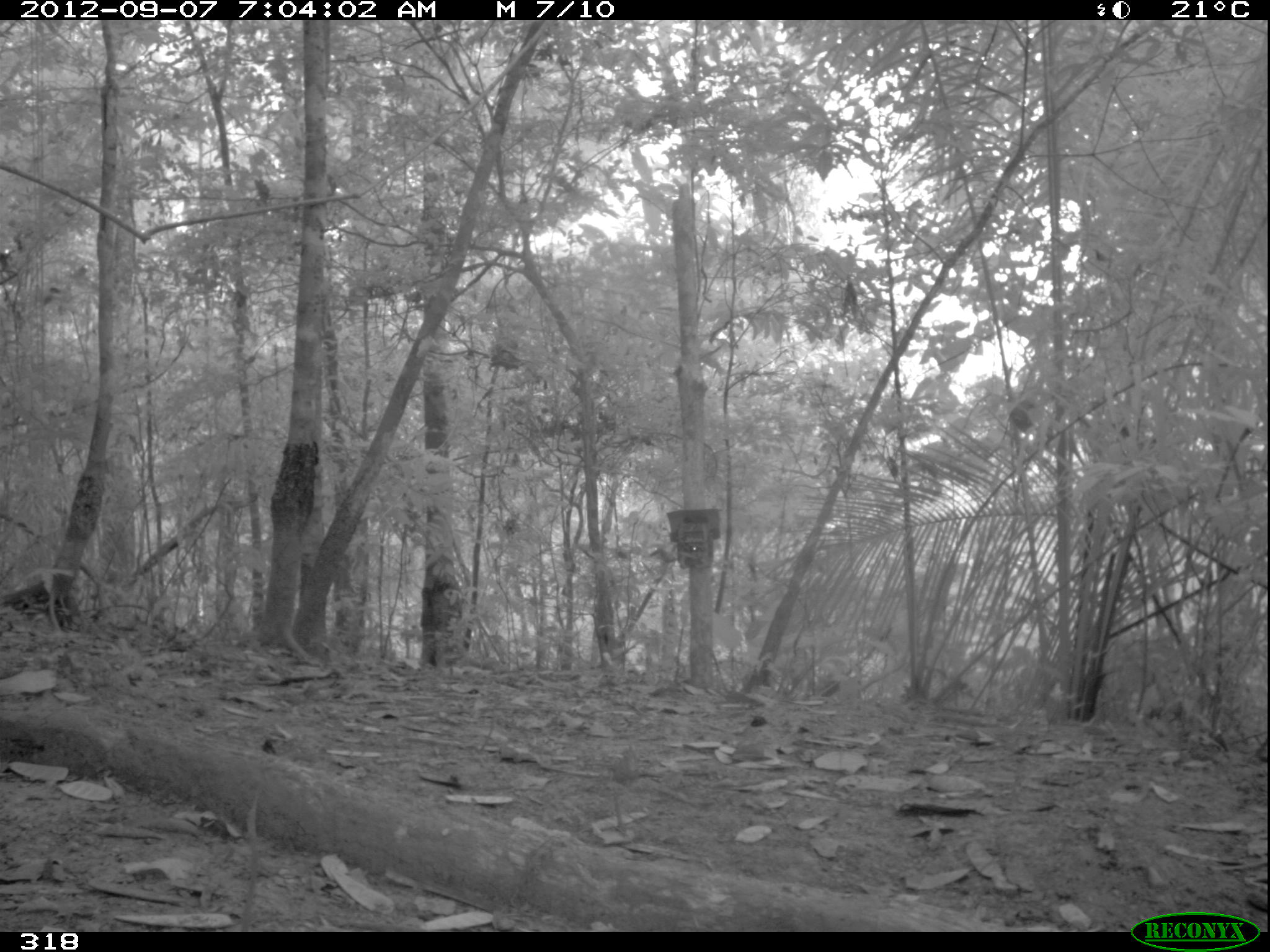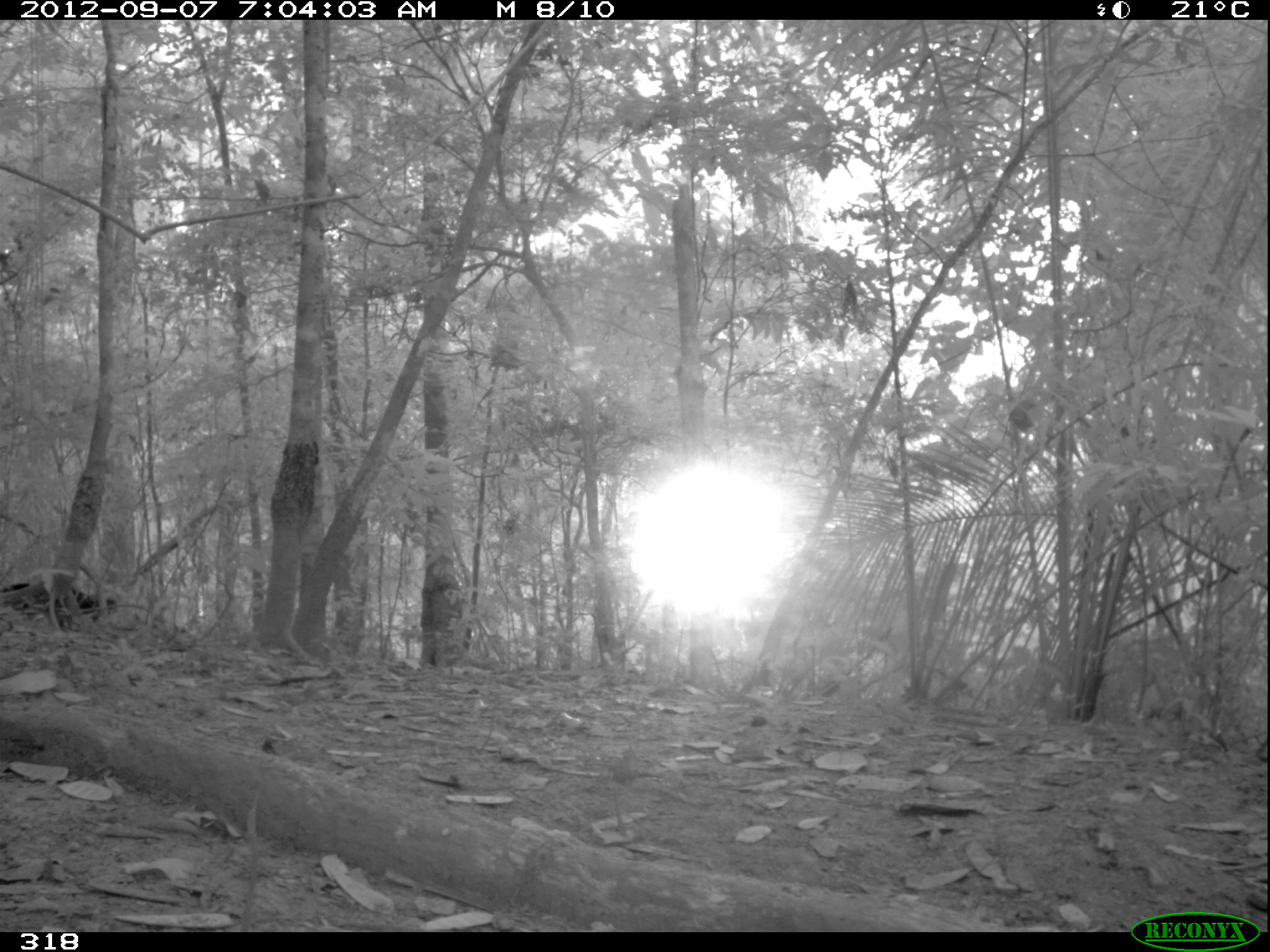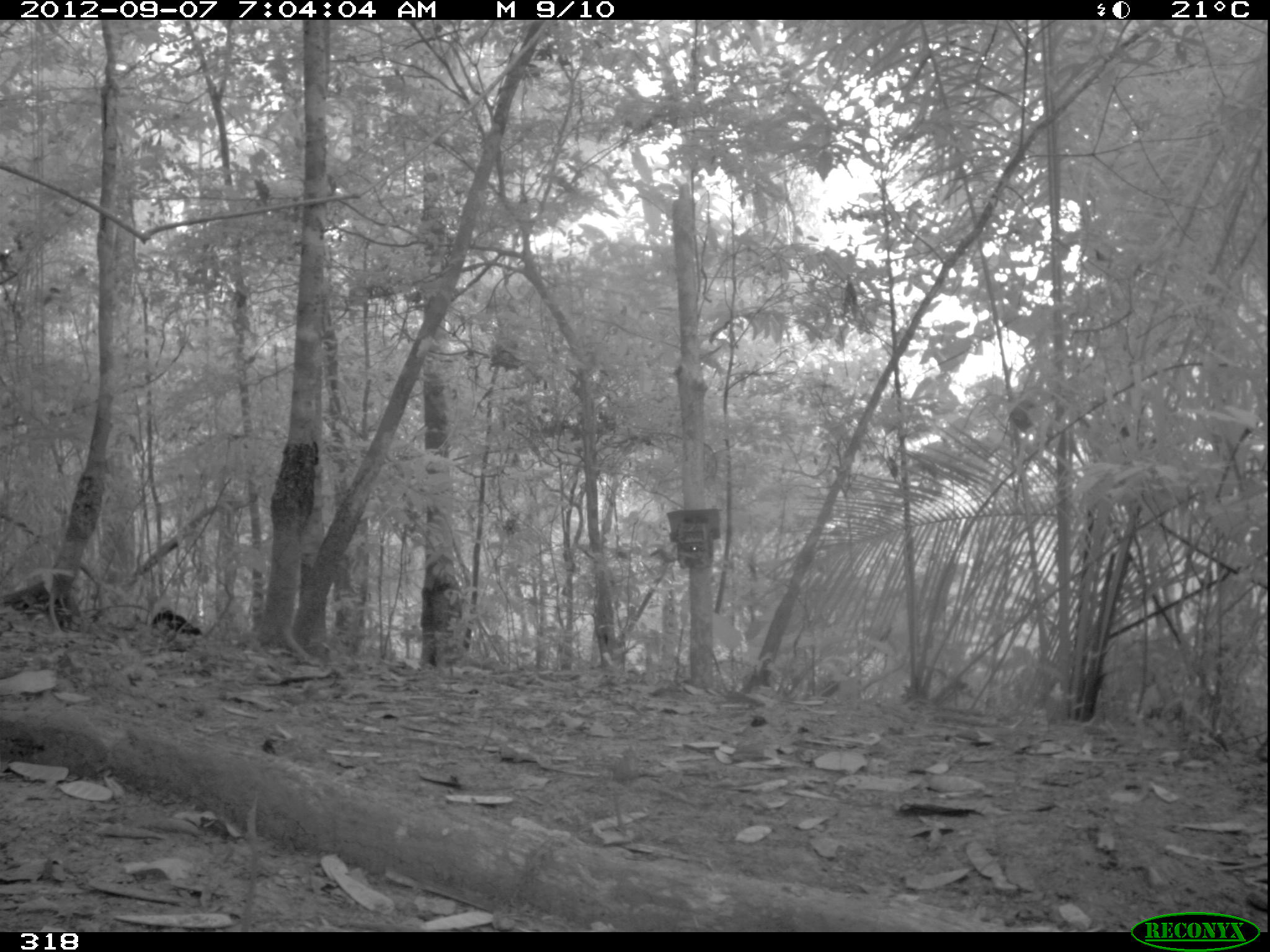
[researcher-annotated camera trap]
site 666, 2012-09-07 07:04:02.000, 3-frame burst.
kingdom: Animalia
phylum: Chordata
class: Mammalia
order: Carnivora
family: Mustelidae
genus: Eira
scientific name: Eira barbara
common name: tayra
Eira barbara (tayra).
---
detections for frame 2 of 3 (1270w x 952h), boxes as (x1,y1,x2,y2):
eira barbara: (0,578,121,644)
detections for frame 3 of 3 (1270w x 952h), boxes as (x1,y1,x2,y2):
eira barbara: (149,605,203,636)